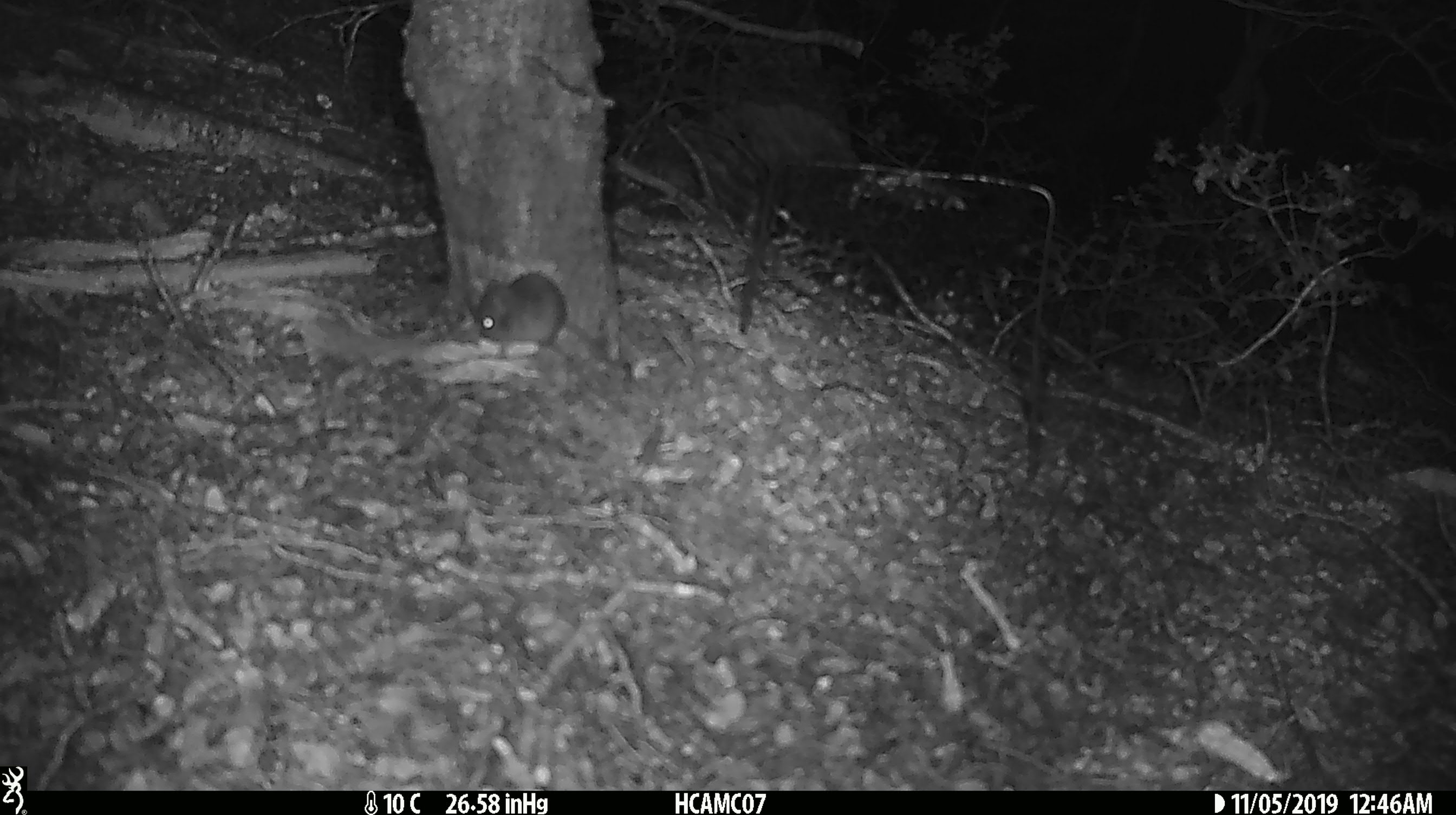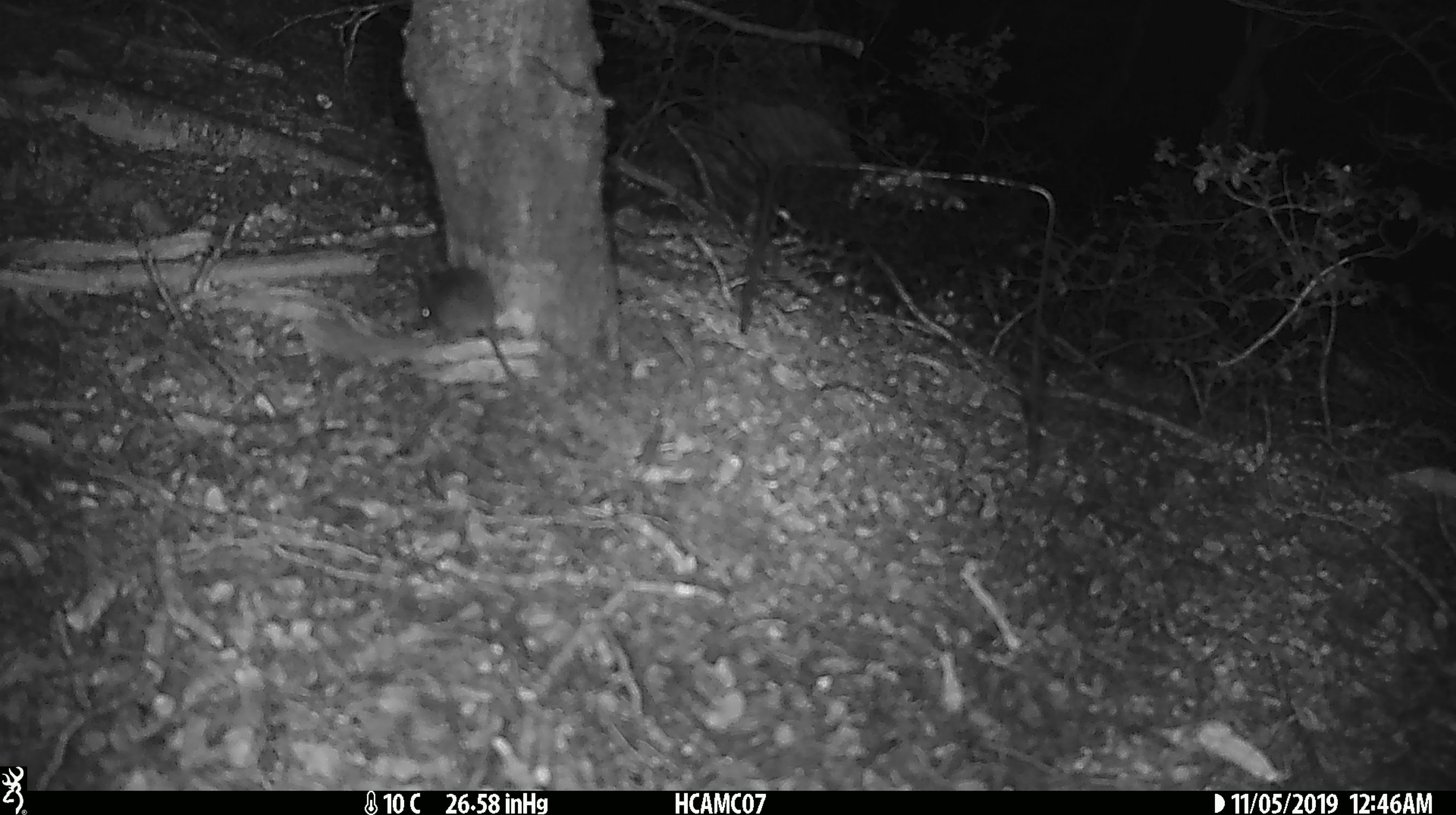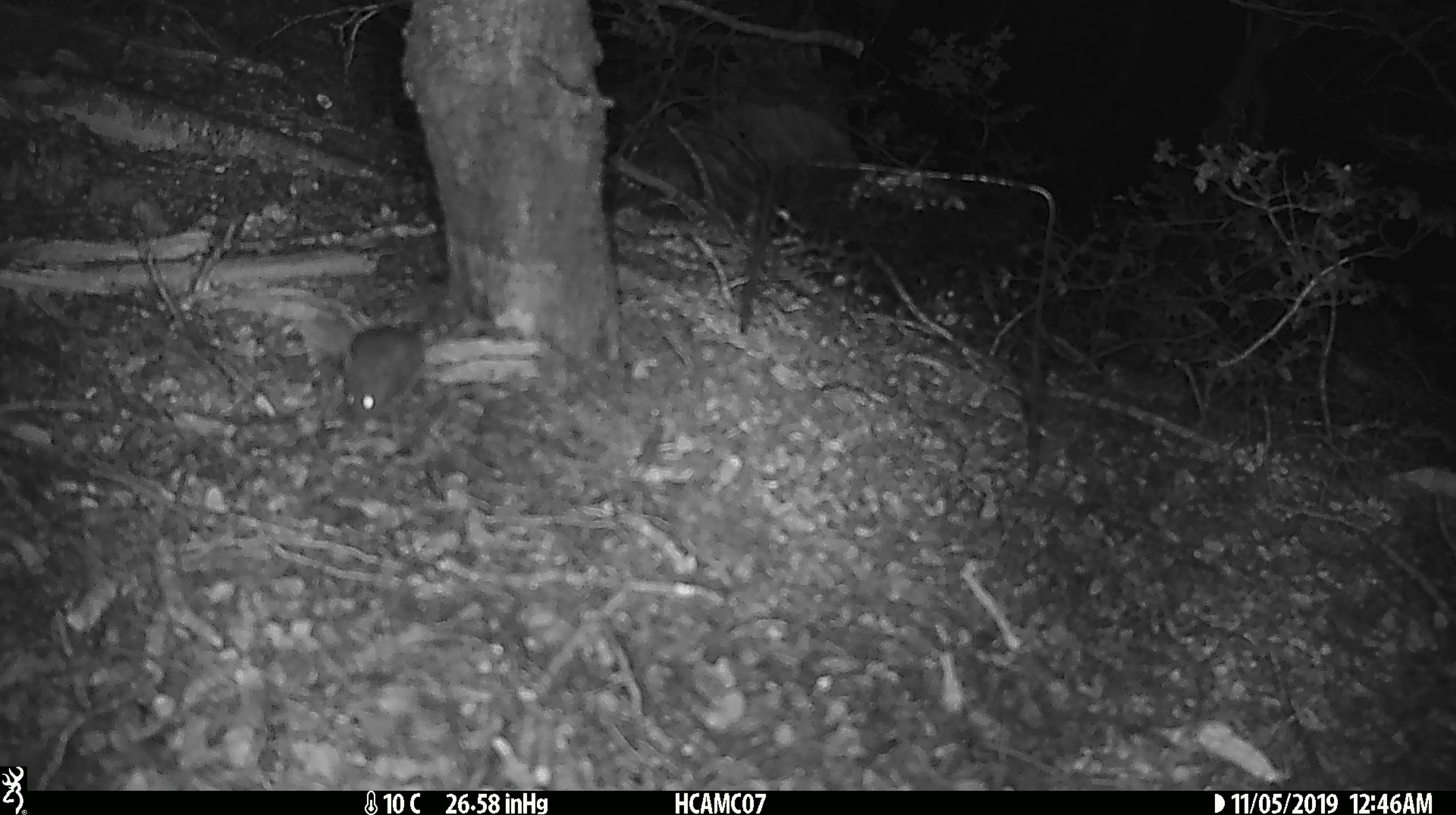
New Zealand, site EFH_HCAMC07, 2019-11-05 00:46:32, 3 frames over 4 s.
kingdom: Animalia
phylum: Chordata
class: Mammalia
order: Rodentia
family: Muridae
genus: Mus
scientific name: Mus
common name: mouse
Mouse (Mus).